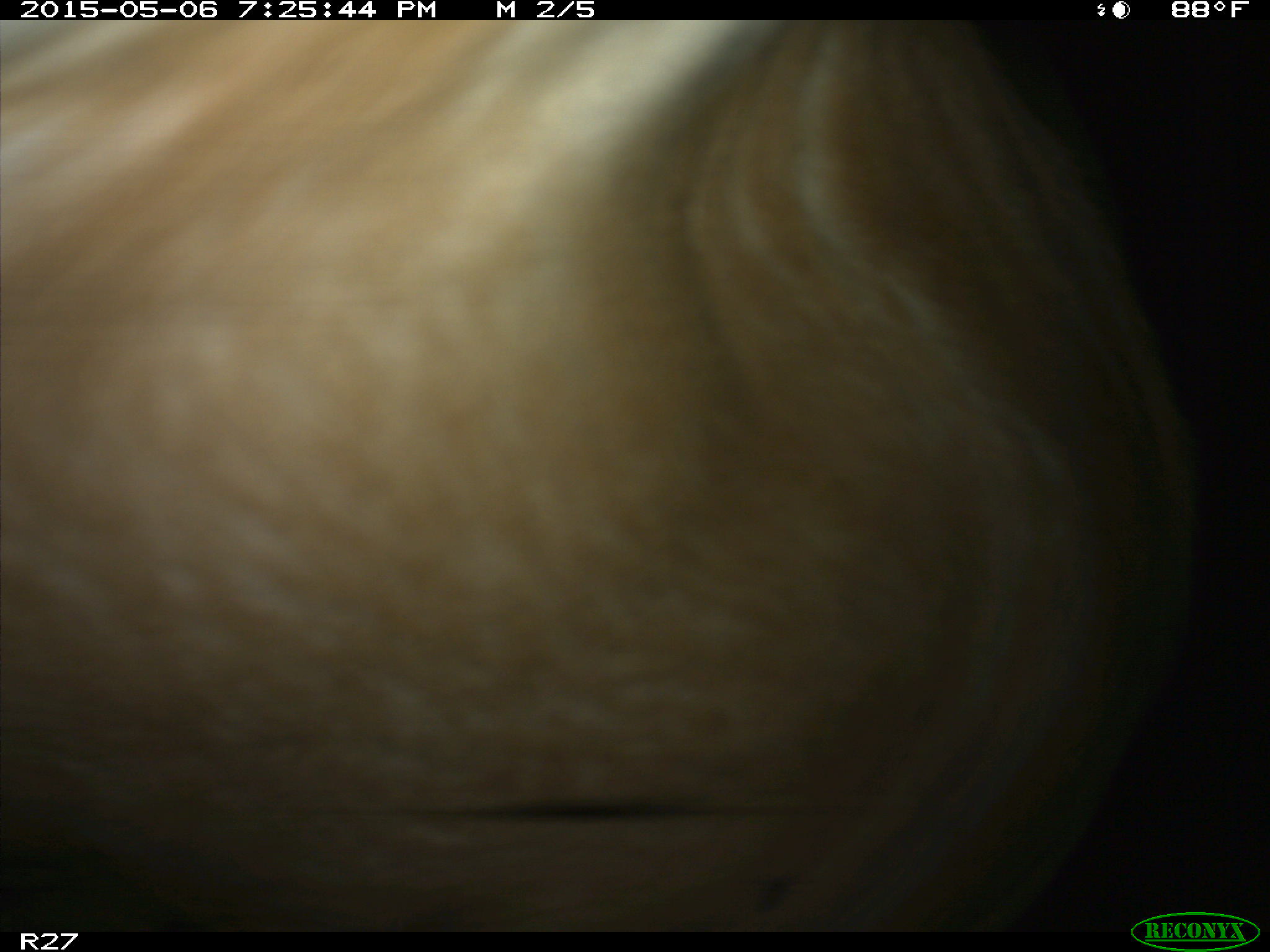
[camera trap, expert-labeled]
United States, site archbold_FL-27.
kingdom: Animalia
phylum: Chordata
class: Mammalia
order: Artiodactyla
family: Bovidae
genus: Bos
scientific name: Bos taurus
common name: domestic cow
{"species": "Bos taurus (domestic cow)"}